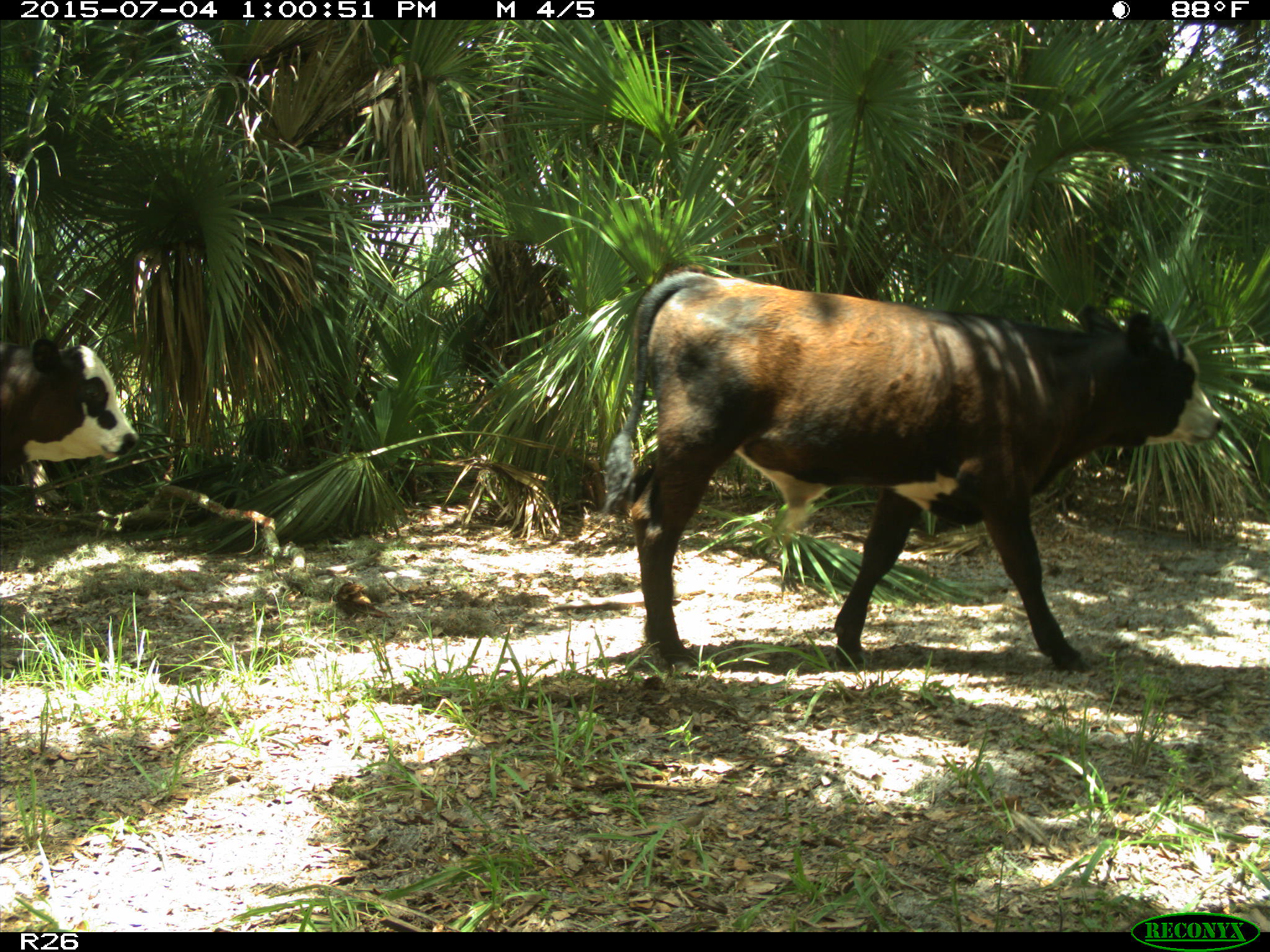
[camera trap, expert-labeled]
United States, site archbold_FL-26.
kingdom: Animalia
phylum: Chordata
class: Mammalia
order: Artiodactyla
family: Bovidae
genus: Bos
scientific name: Bos taurus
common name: domestic cow